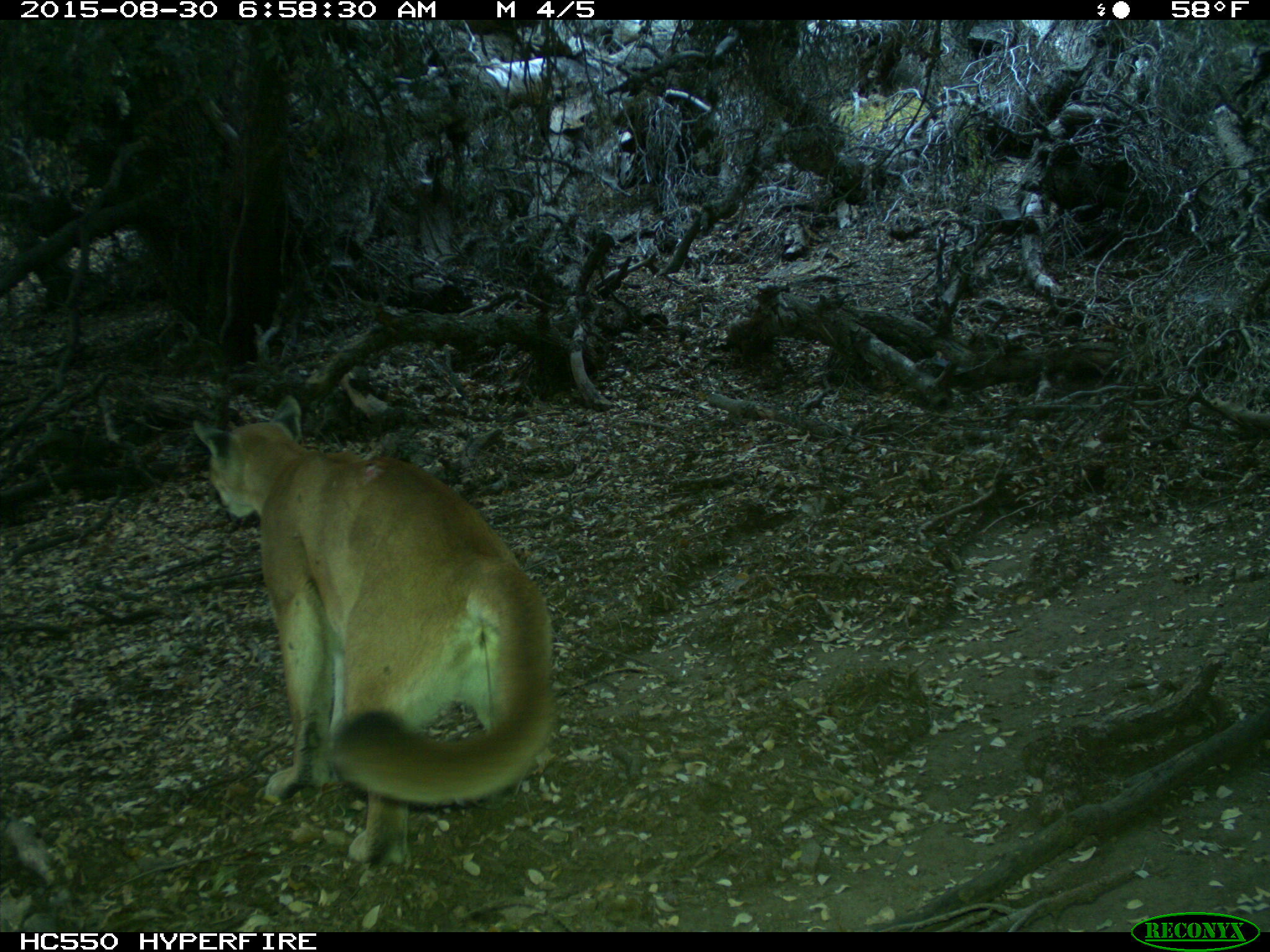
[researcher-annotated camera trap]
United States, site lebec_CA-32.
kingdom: Animalia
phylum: Chordata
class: Mammalia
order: Carnivora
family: Felidae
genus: Puma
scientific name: Puma concolor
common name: mountain lion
Puma concolor (mountain lion).